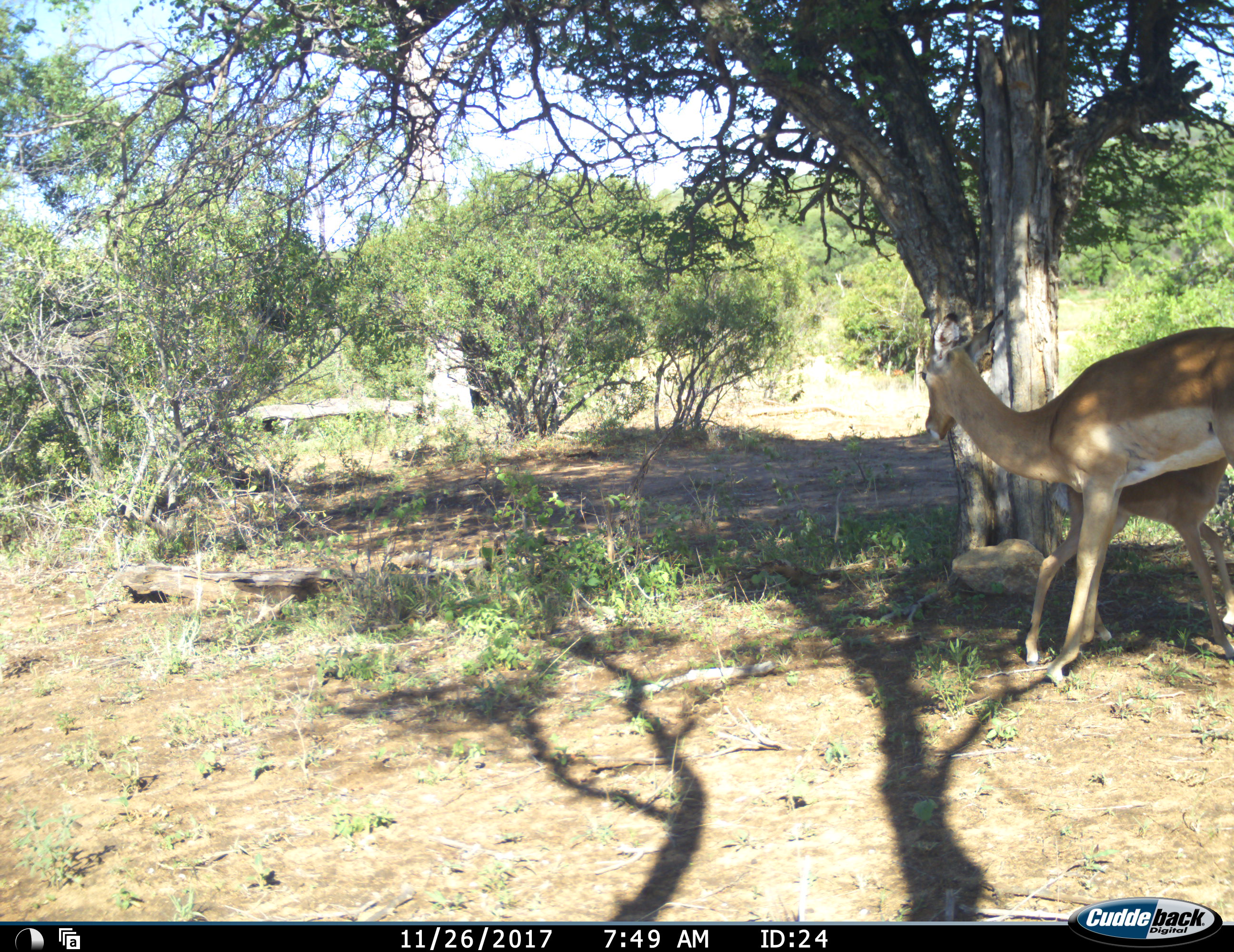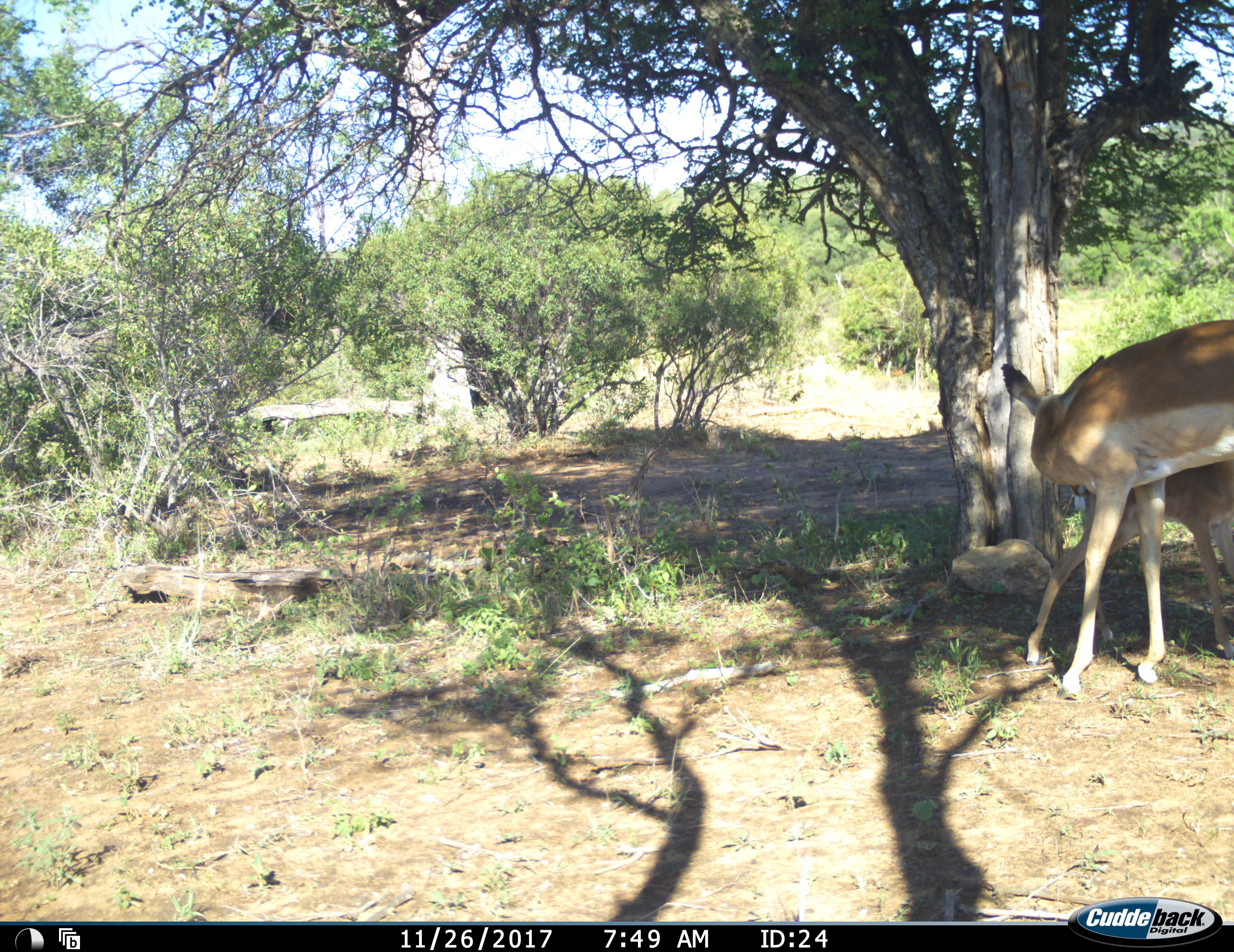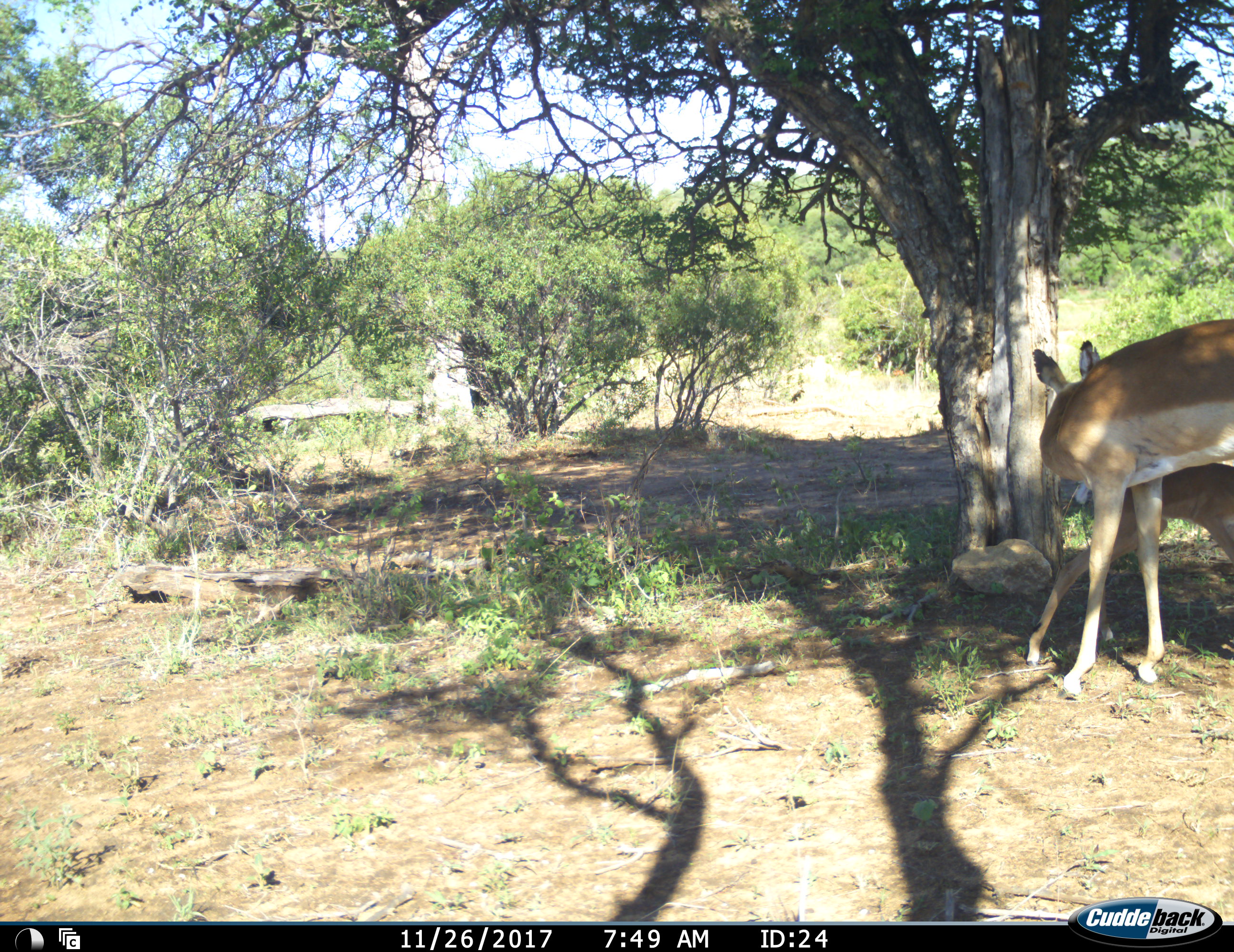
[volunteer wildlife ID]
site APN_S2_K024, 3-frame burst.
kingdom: Animalia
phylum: Chordata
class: Mammalia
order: Artiodactyla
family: Bovidae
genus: Aepyceros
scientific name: Aepyceros melampus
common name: impala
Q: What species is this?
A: Impala (Aepyceros melampus).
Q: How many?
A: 2.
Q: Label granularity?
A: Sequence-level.